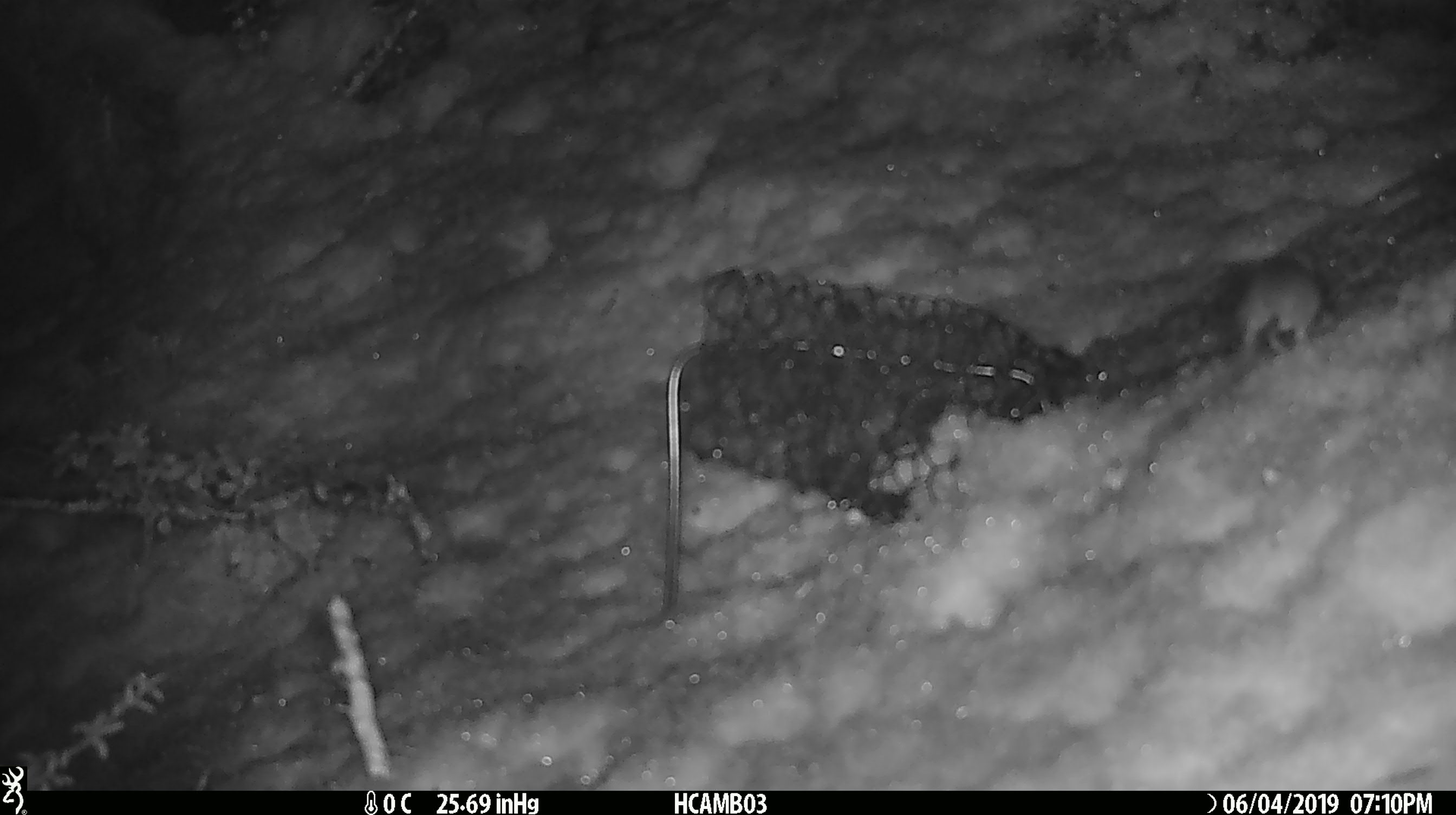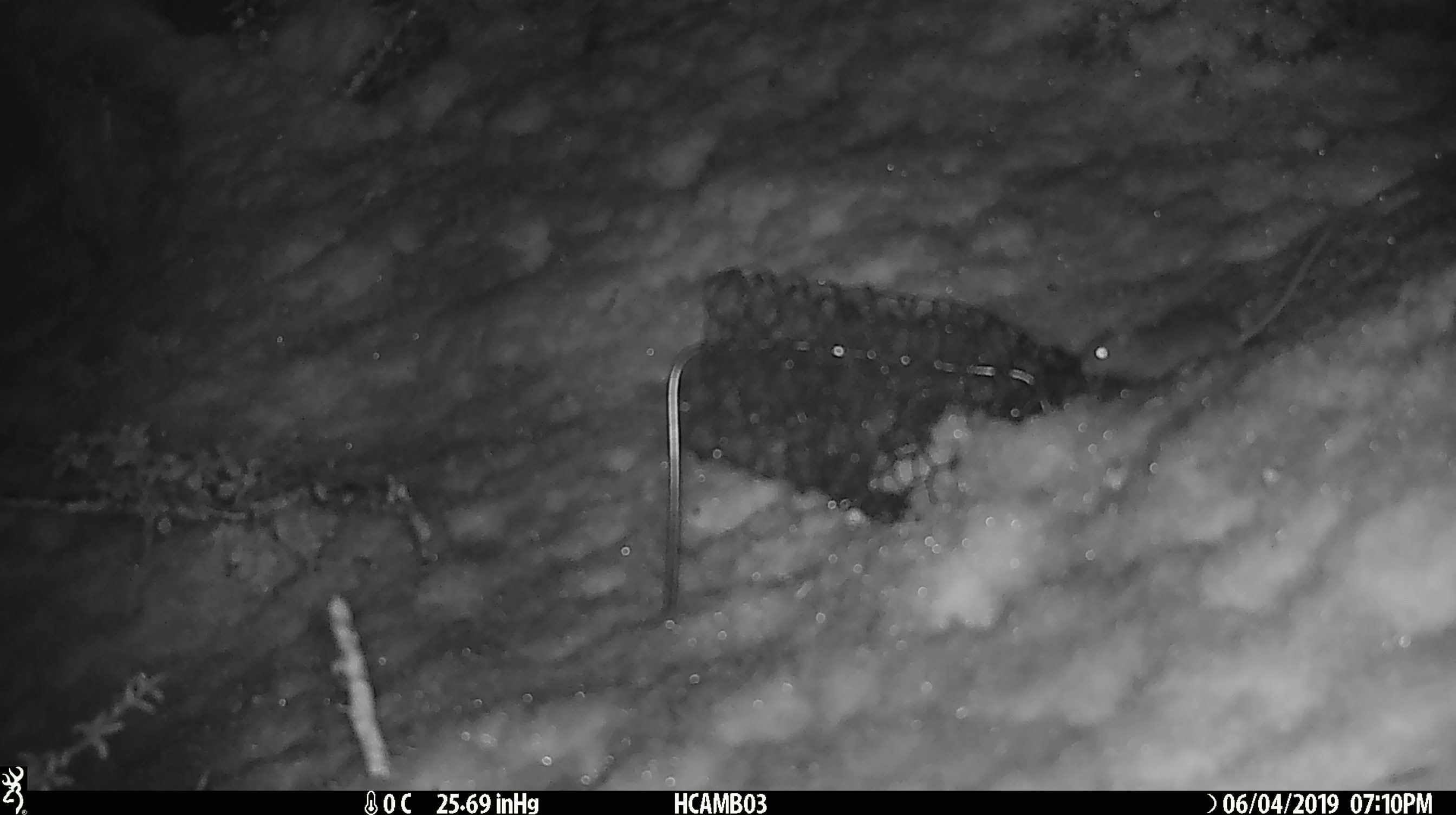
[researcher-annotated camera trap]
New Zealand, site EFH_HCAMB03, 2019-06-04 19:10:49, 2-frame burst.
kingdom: Animalia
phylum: Chordata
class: Mammalia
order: Rodentia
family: Muridae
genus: Mus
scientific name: Mus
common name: mouse